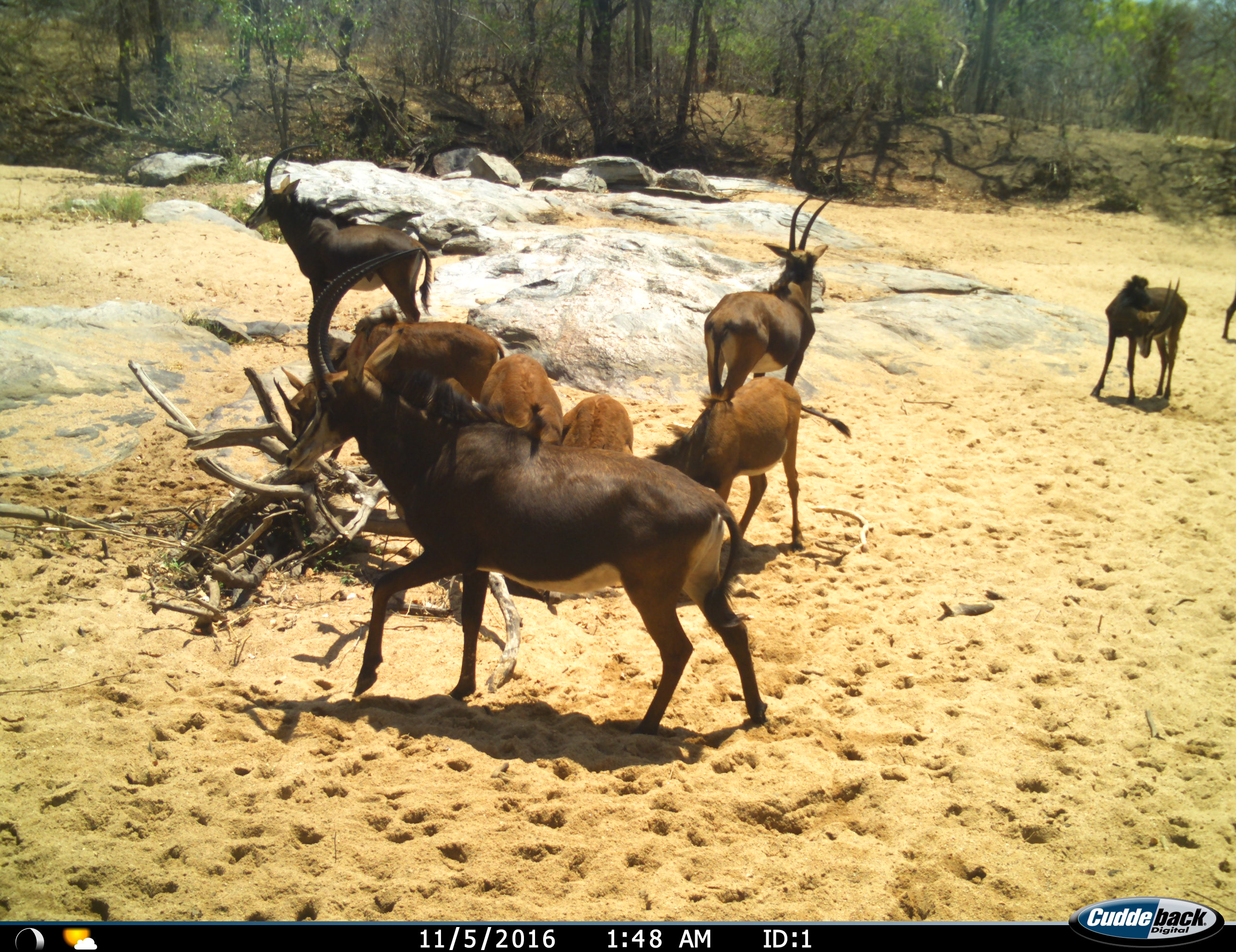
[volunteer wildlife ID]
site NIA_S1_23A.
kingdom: Animalia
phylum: Chordata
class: Mammalia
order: Artiodactyla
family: Bovidae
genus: Hippotragus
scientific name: Hippotragus niger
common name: sable antelope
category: sable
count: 9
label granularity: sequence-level